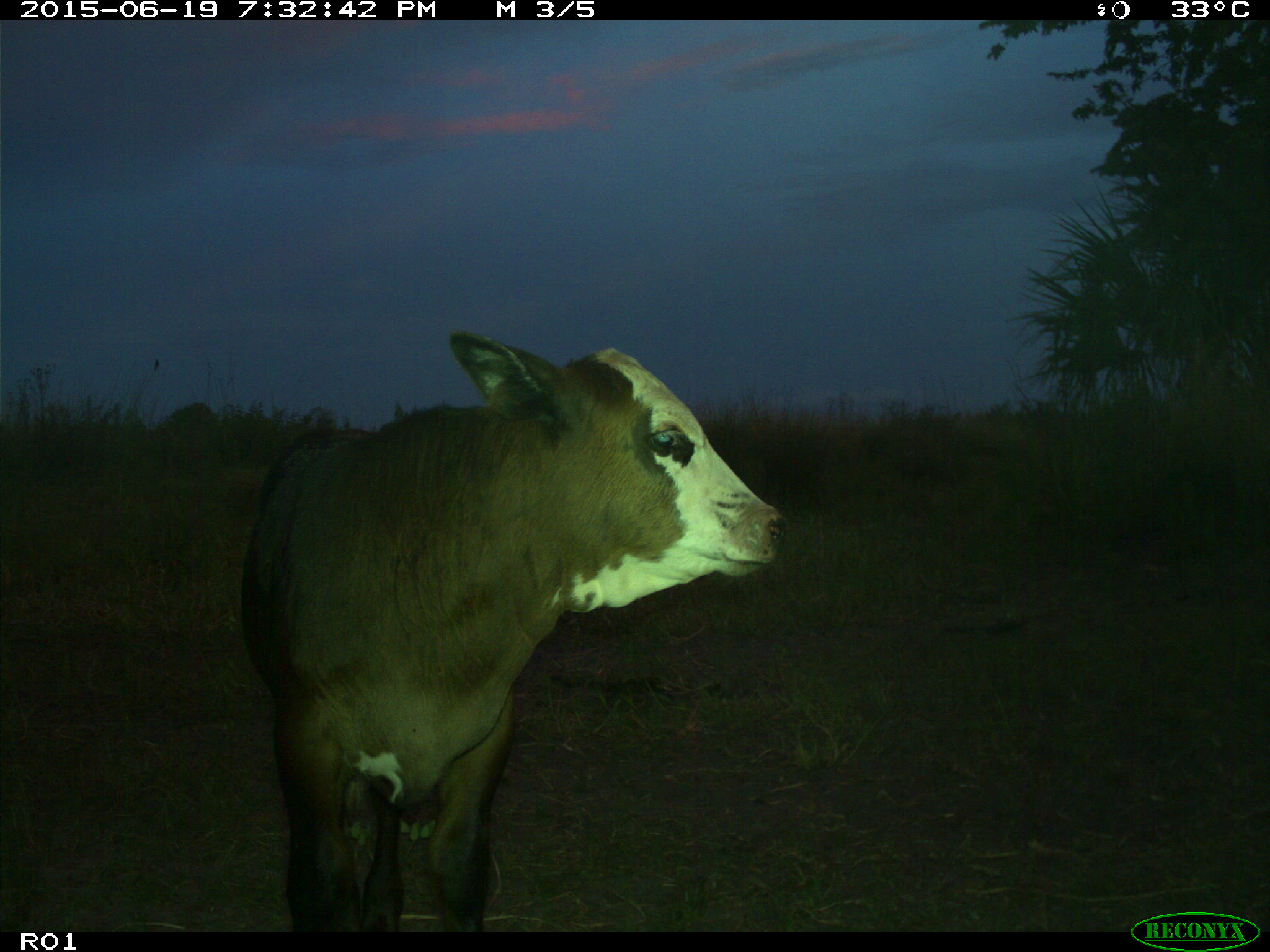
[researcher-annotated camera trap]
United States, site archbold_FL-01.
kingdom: Animalia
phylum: Chordata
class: Mammalia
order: Artiodactyla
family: Bovidae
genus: Bos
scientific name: Bos taurus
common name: domestic cow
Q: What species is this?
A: Bos taurus (domestic cow).